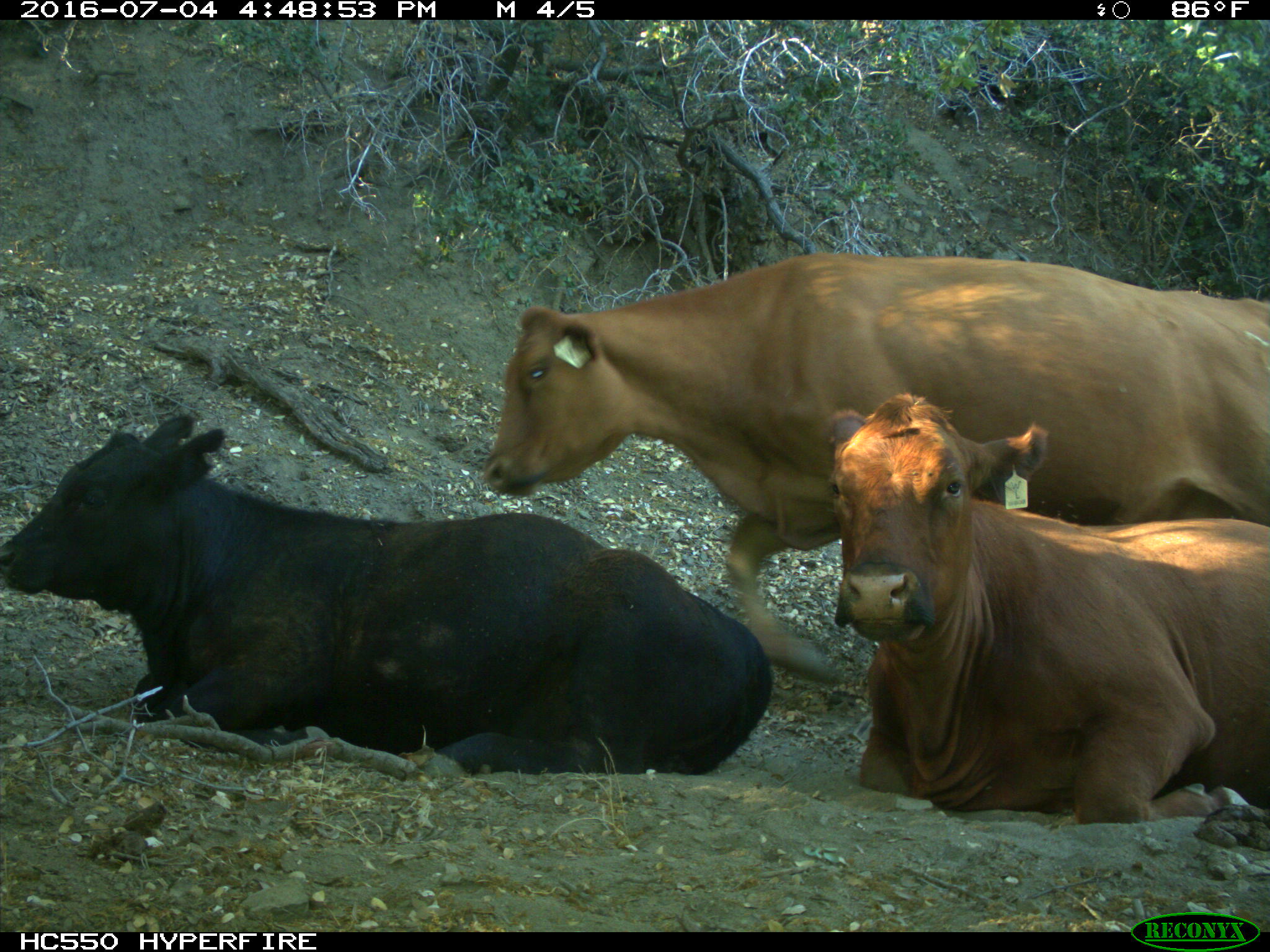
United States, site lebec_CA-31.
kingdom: Animalia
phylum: Chordata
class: Mammalia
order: Artiodactyla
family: Bovidae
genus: Bos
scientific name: Bos taurus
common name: domestic cow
Bos taurus (domestic cow).